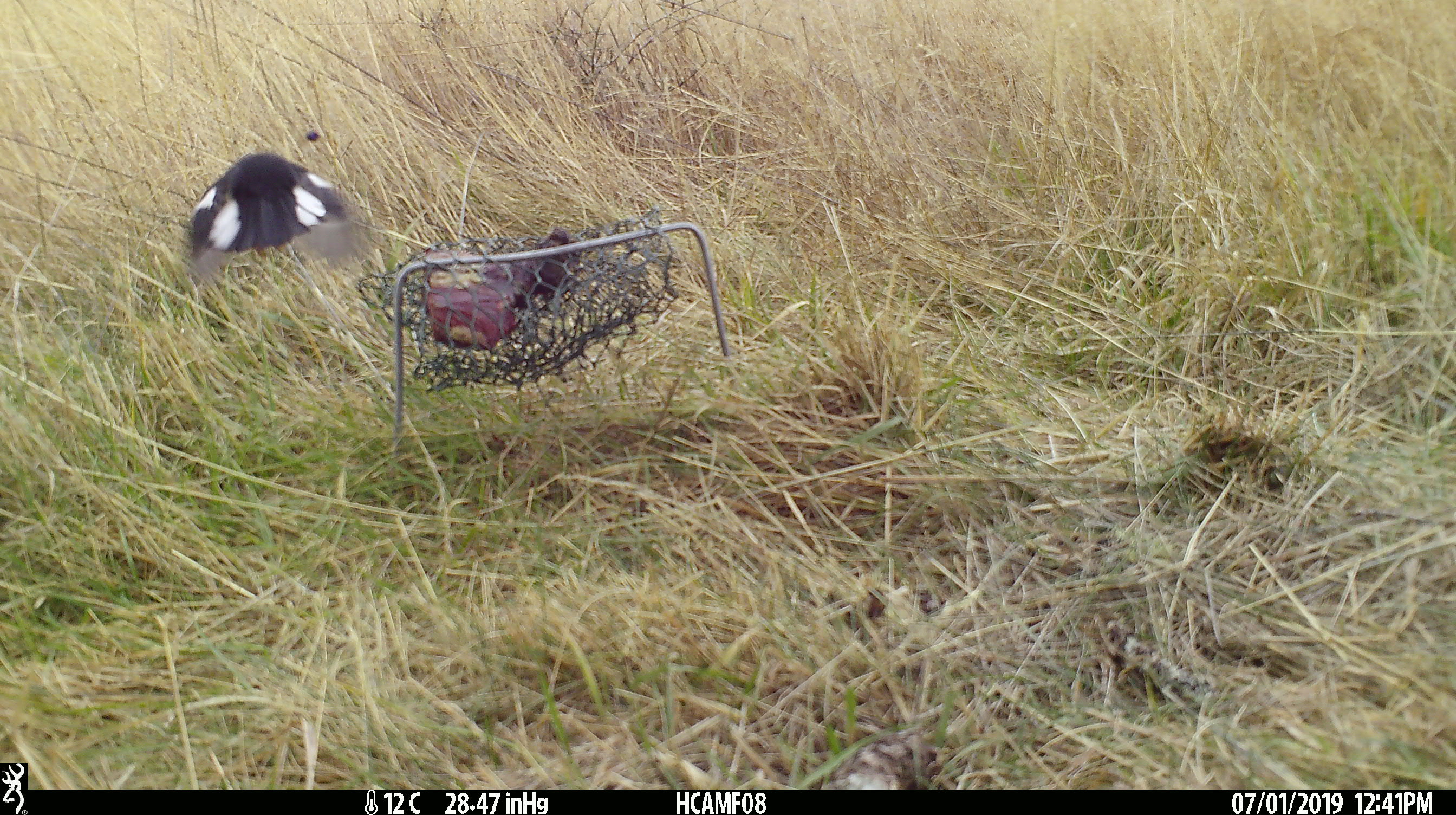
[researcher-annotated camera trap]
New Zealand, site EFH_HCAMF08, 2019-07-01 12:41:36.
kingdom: Animalia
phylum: Chordata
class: Aves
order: Passeriformes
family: Petroicidae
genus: Petroica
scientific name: Petroica macrocephala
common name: tomtit